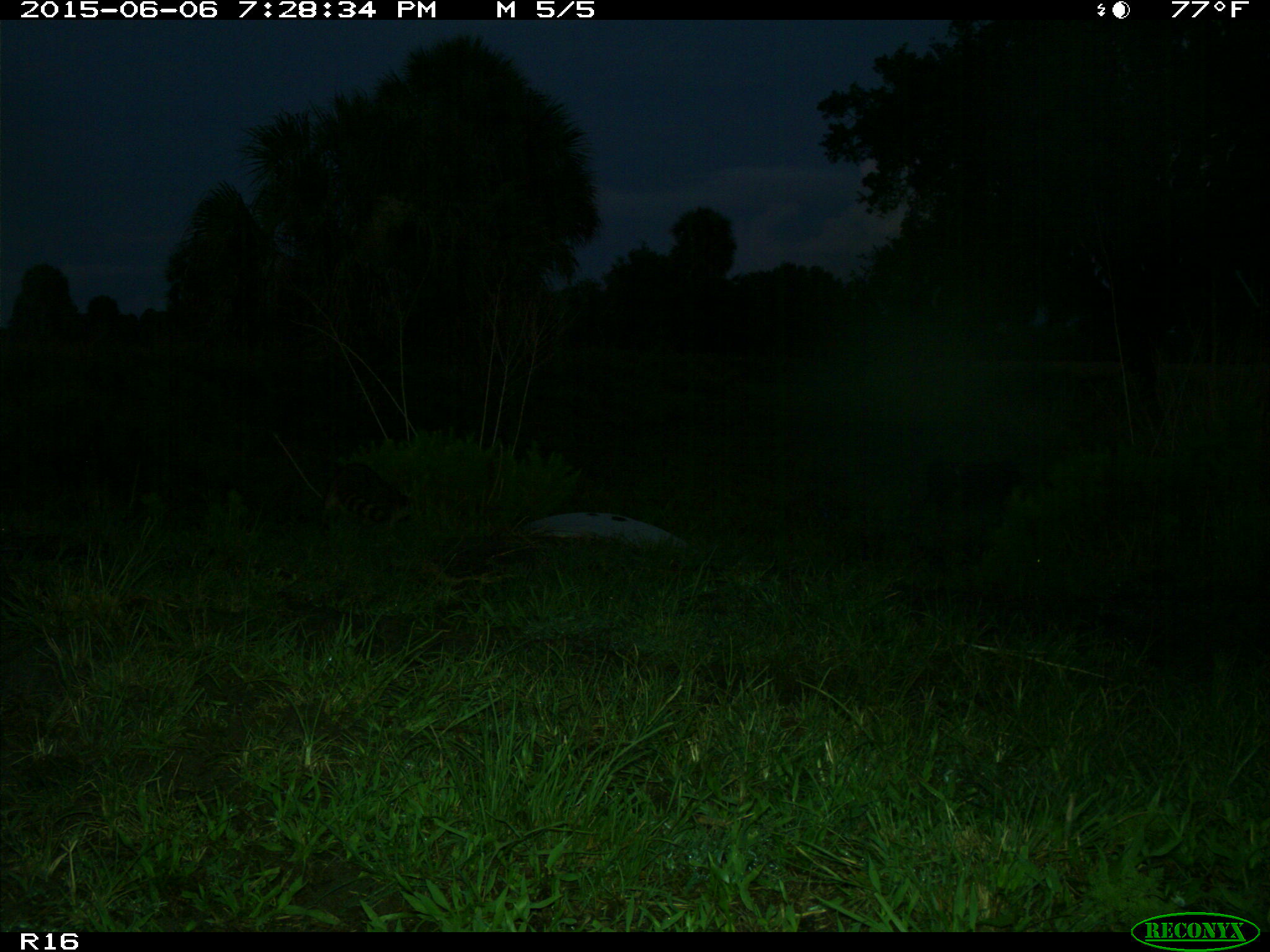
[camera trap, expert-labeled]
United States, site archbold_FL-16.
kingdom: Animalia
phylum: Chordata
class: Mammalia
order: Carnivora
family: Procyonidae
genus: Procyon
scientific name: Procyon lotor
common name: common raccoon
Procyon lotor (common raccoon).